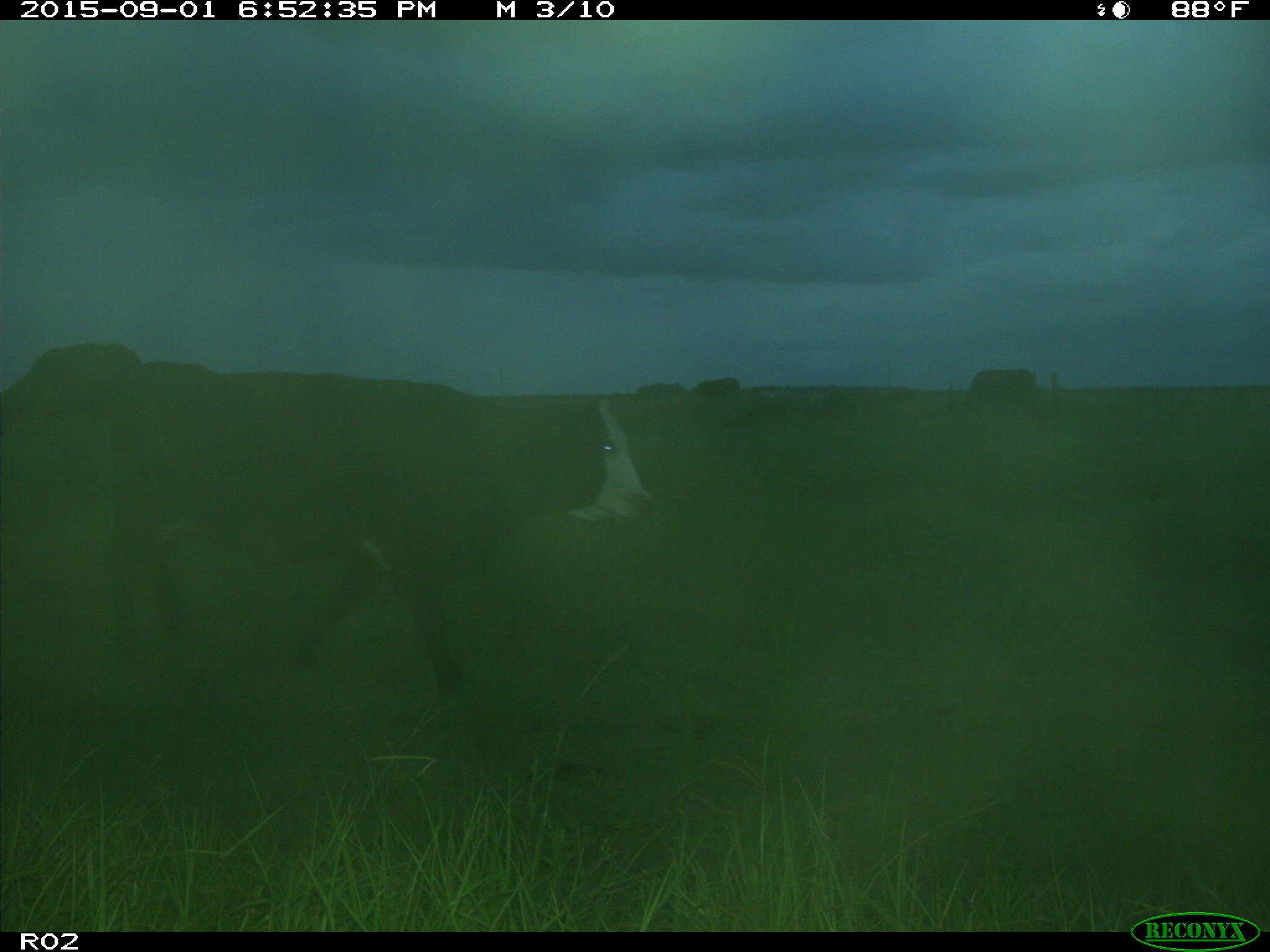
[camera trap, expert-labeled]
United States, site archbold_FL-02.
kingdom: Animalia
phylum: Chordata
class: Mammalia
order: Artiodactyla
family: Bovidae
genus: Bos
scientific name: Bos taurus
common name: domestic cow